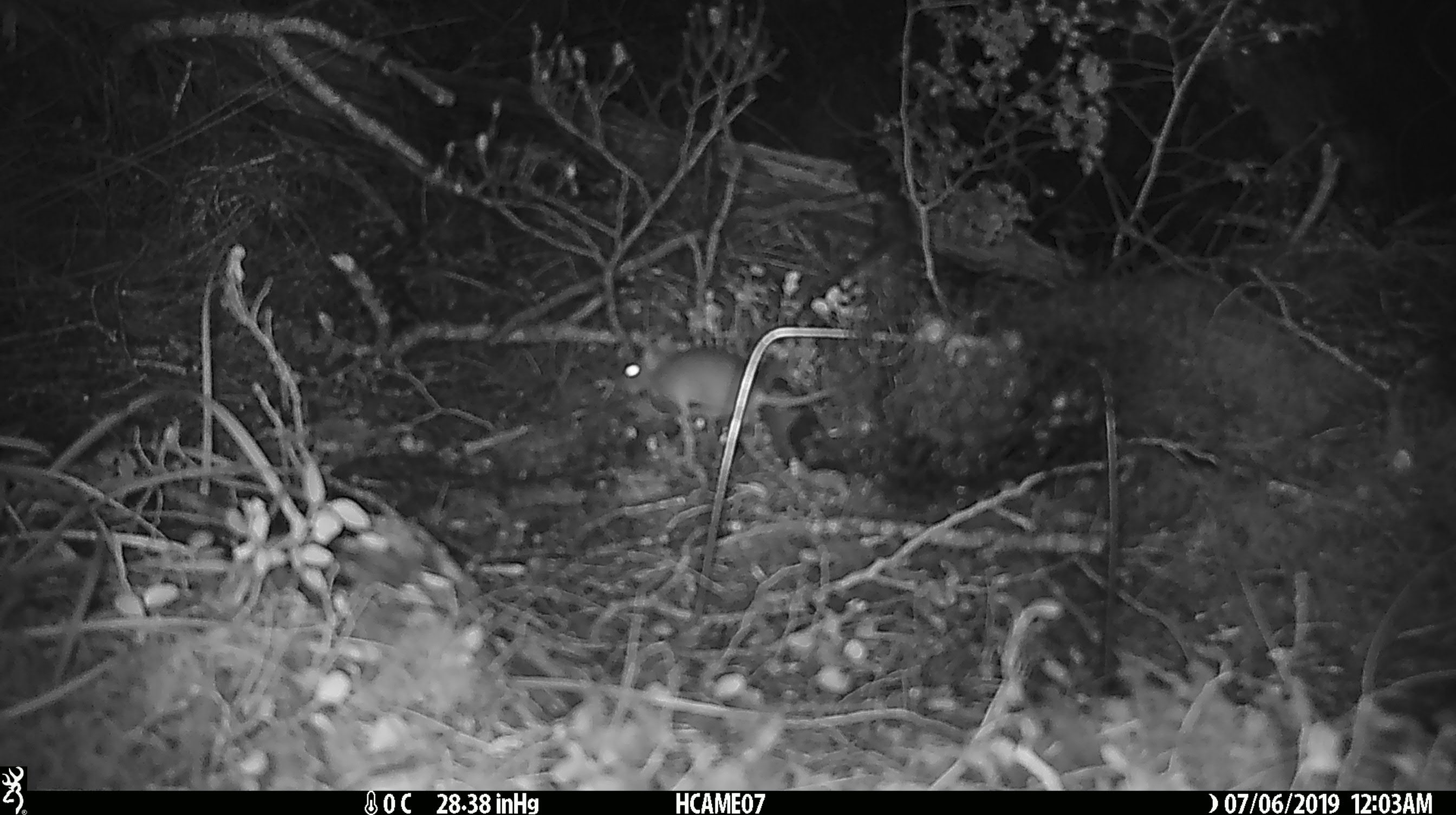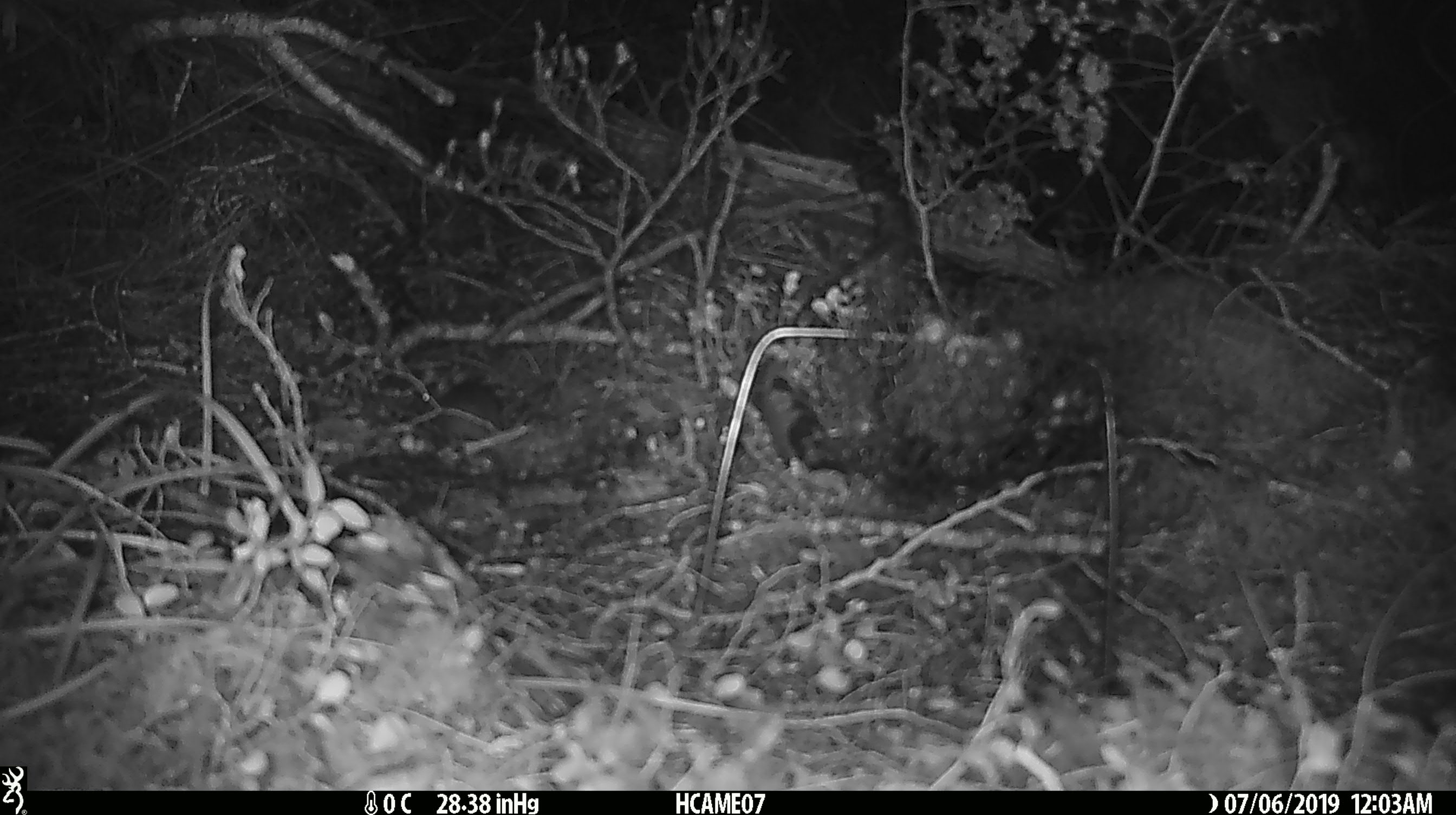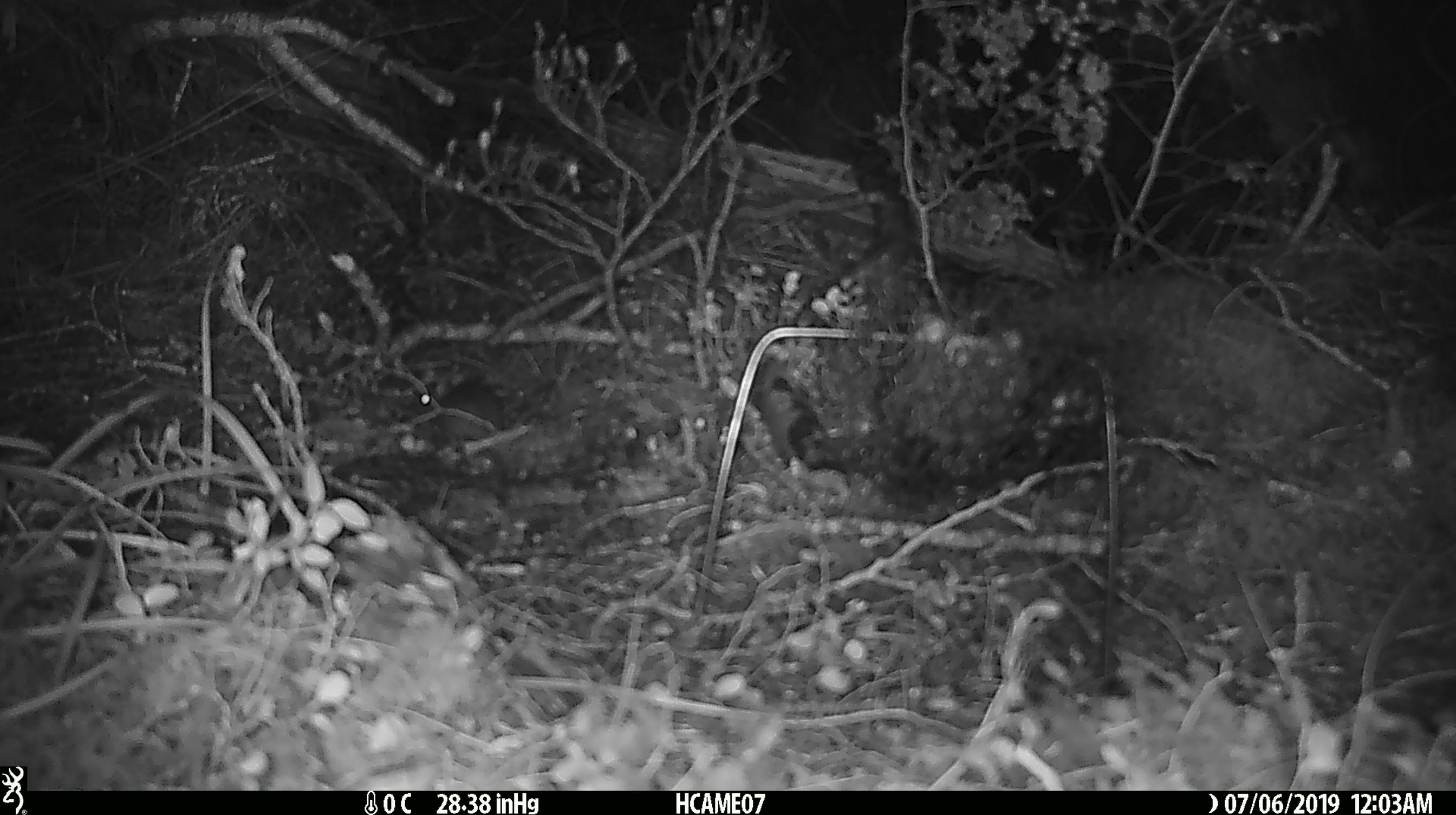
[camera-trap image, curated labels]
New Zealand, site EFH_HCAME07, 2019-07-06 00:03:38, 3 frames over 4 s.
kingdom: Animalia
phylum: Chordata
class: Mammalia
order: Rodentia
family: Muridae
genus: Mus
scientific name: Mus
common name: mouse